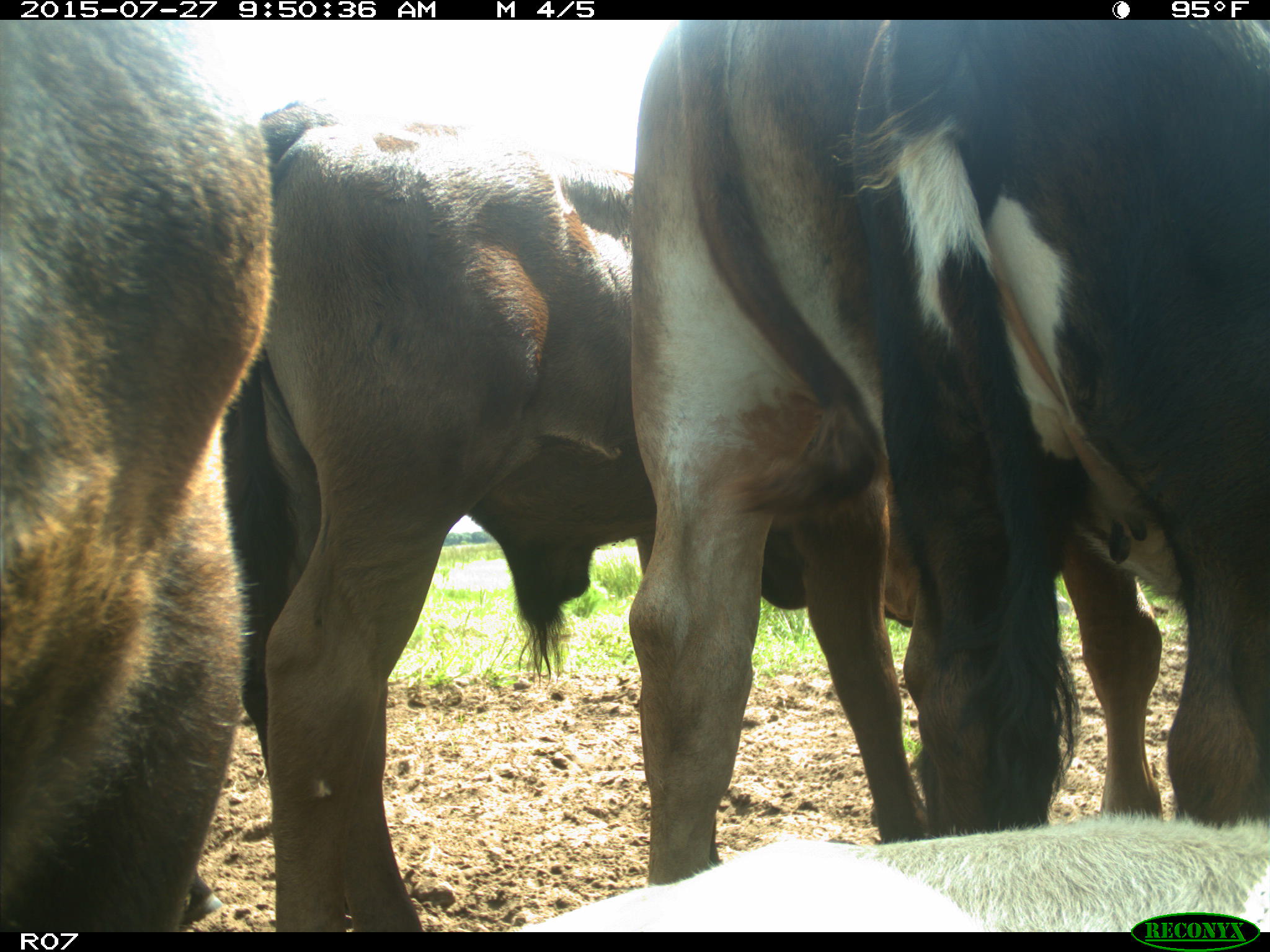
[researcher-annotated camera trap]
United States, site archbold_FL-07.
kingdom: Animalia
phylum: Chordata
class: Mammalia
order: Artiodactyla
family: Bovidae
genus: Bos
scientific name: Bos taurus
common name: domestic cow